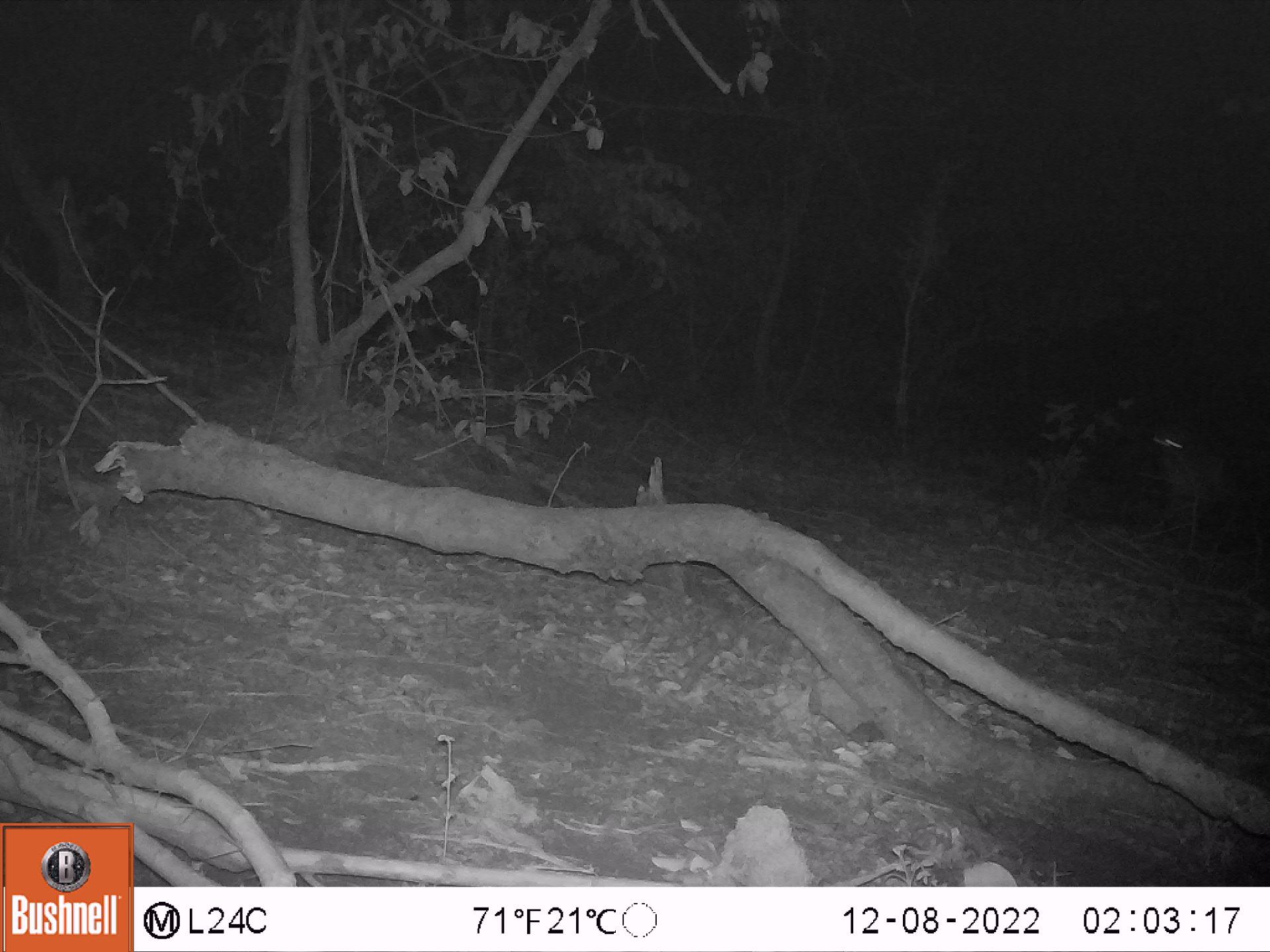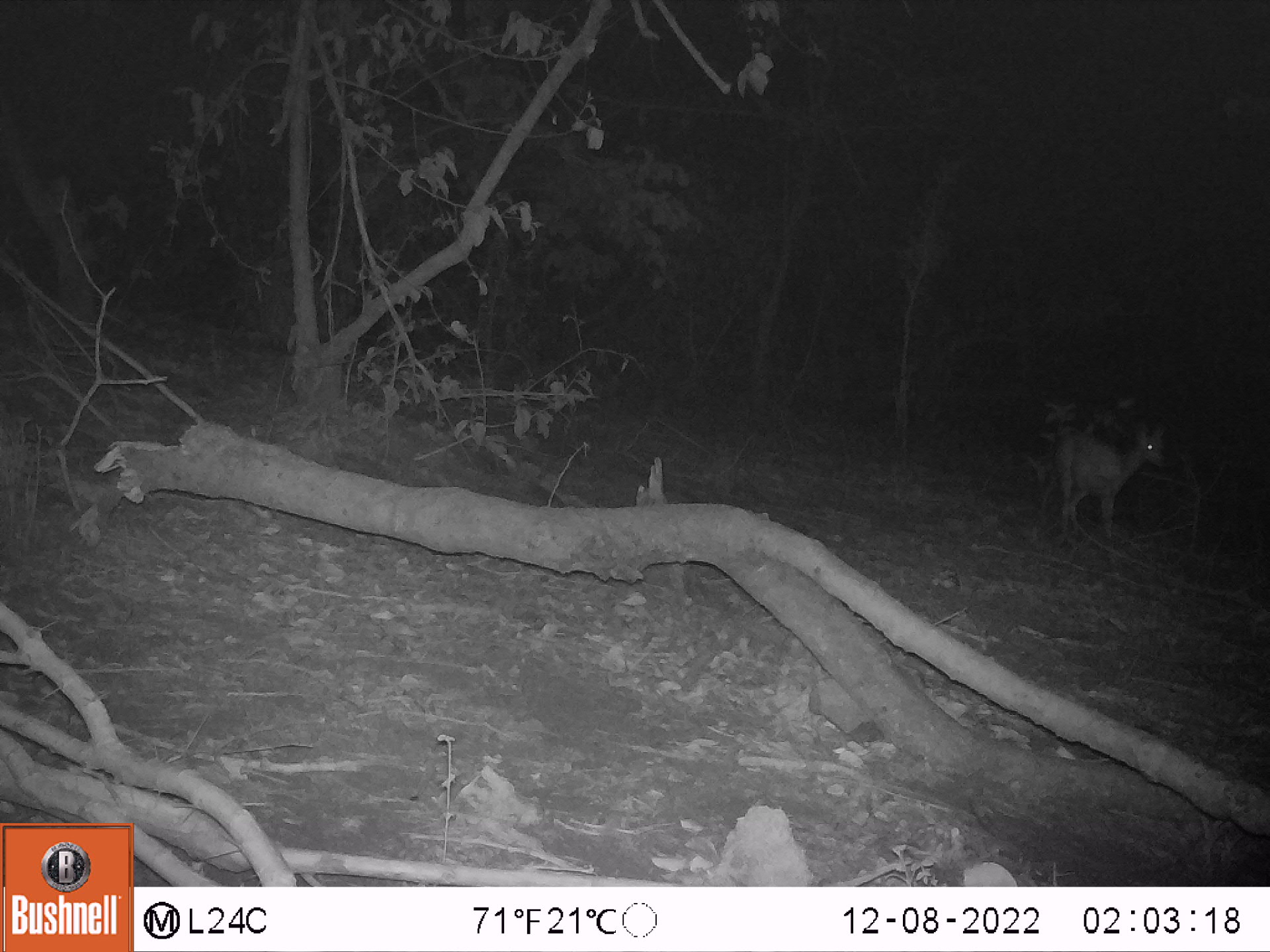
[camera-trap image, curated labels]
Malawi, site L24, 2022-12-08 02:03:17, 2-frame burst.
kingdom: Animalia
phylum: Chordata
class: Mammalia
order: Artiodactyla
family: Bovidae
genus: Tragelaphus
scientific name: Tragelaphus sylvaticus sylvaticus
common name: cape bushbuck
Cape bushbuck (Tragelaphus sylvaticus sylvaticus), count 1.